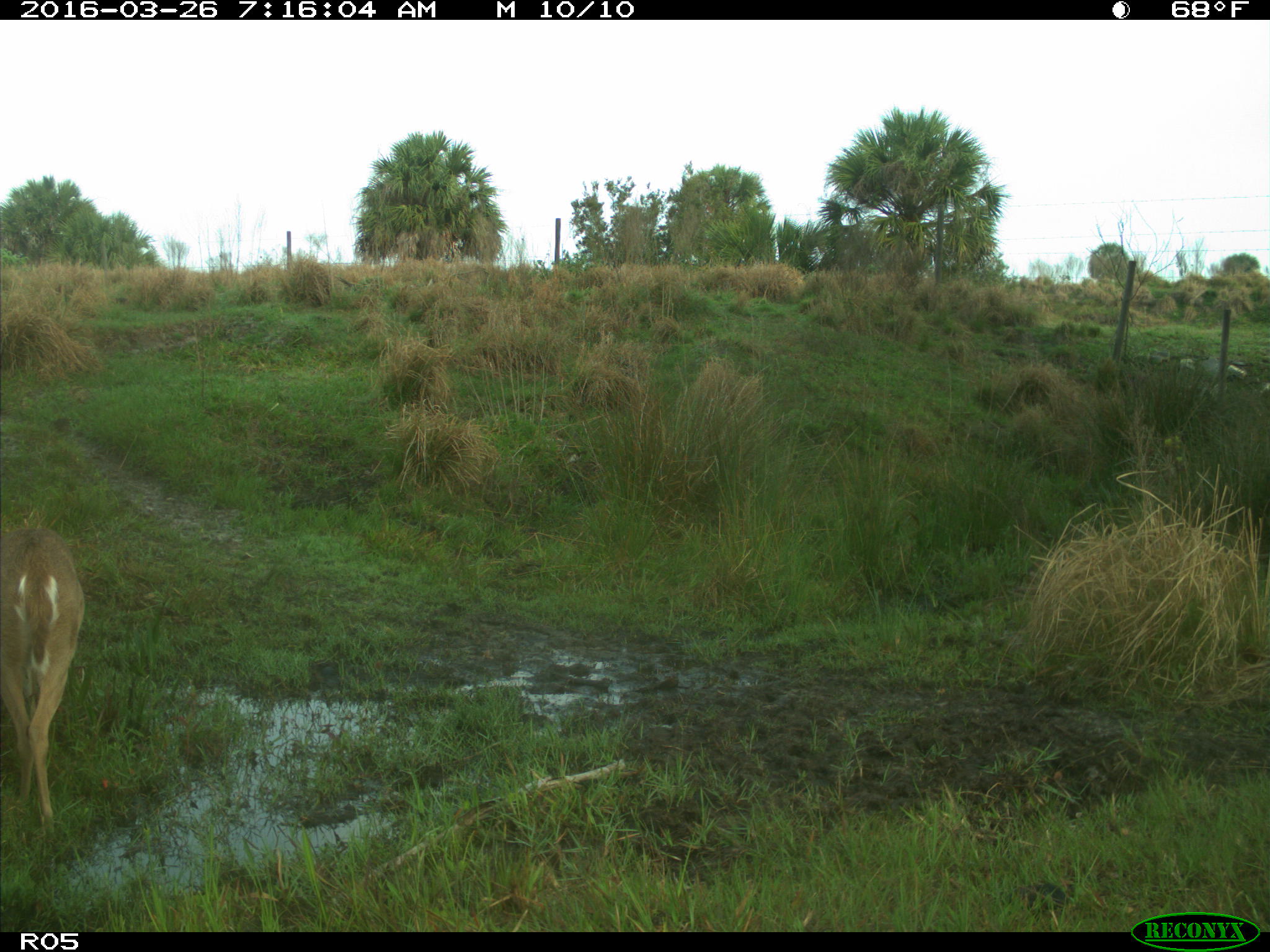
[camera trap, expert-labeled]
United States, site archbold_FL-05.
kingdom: Animalia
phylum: Chordata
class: Mammalia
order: Artiodactyla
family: Cervidae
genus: Odocoileus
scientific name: Odocoileus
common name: deer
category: unidentified deer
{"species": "unidentified deer (deer) (Odocoileus)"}